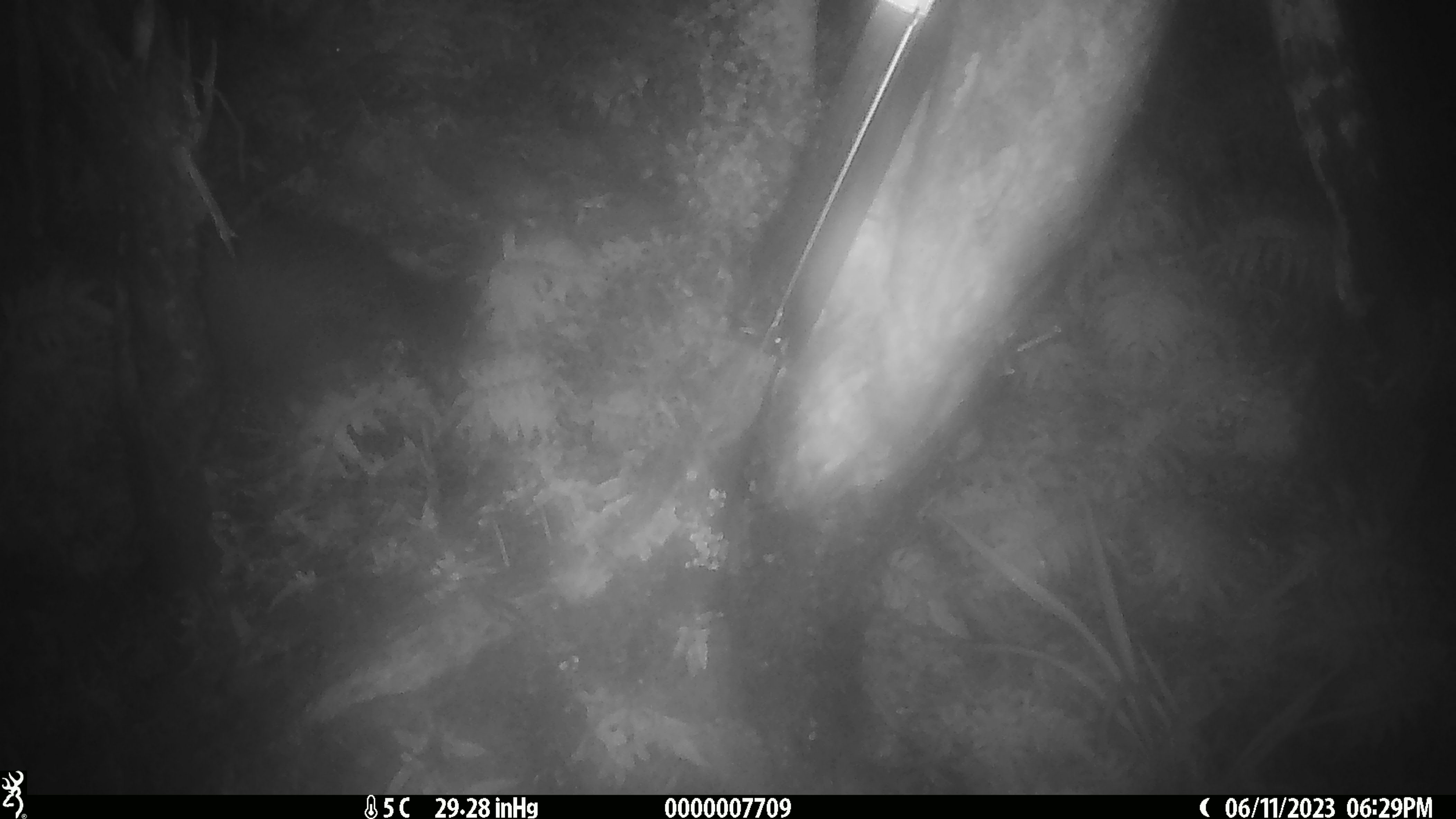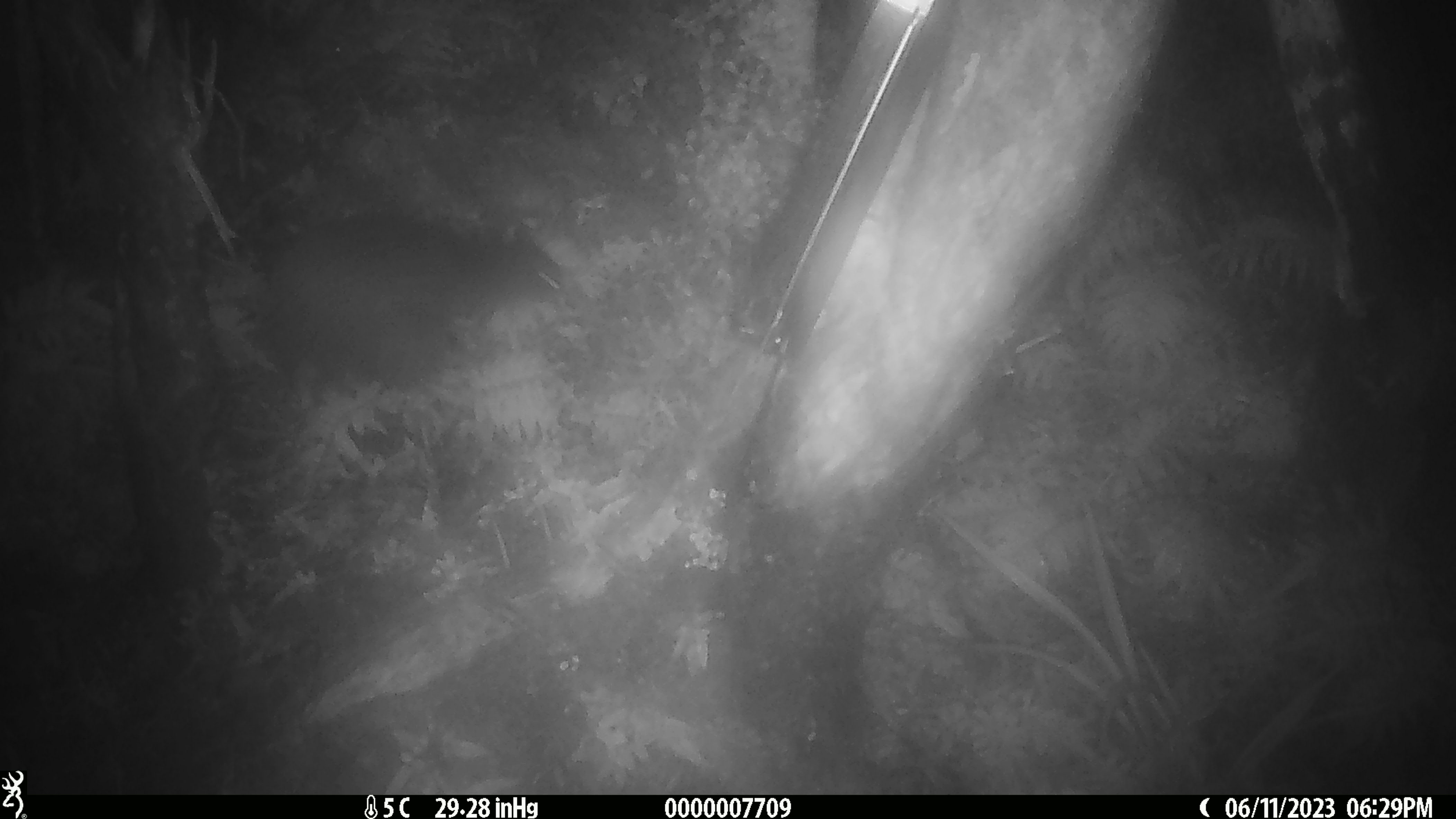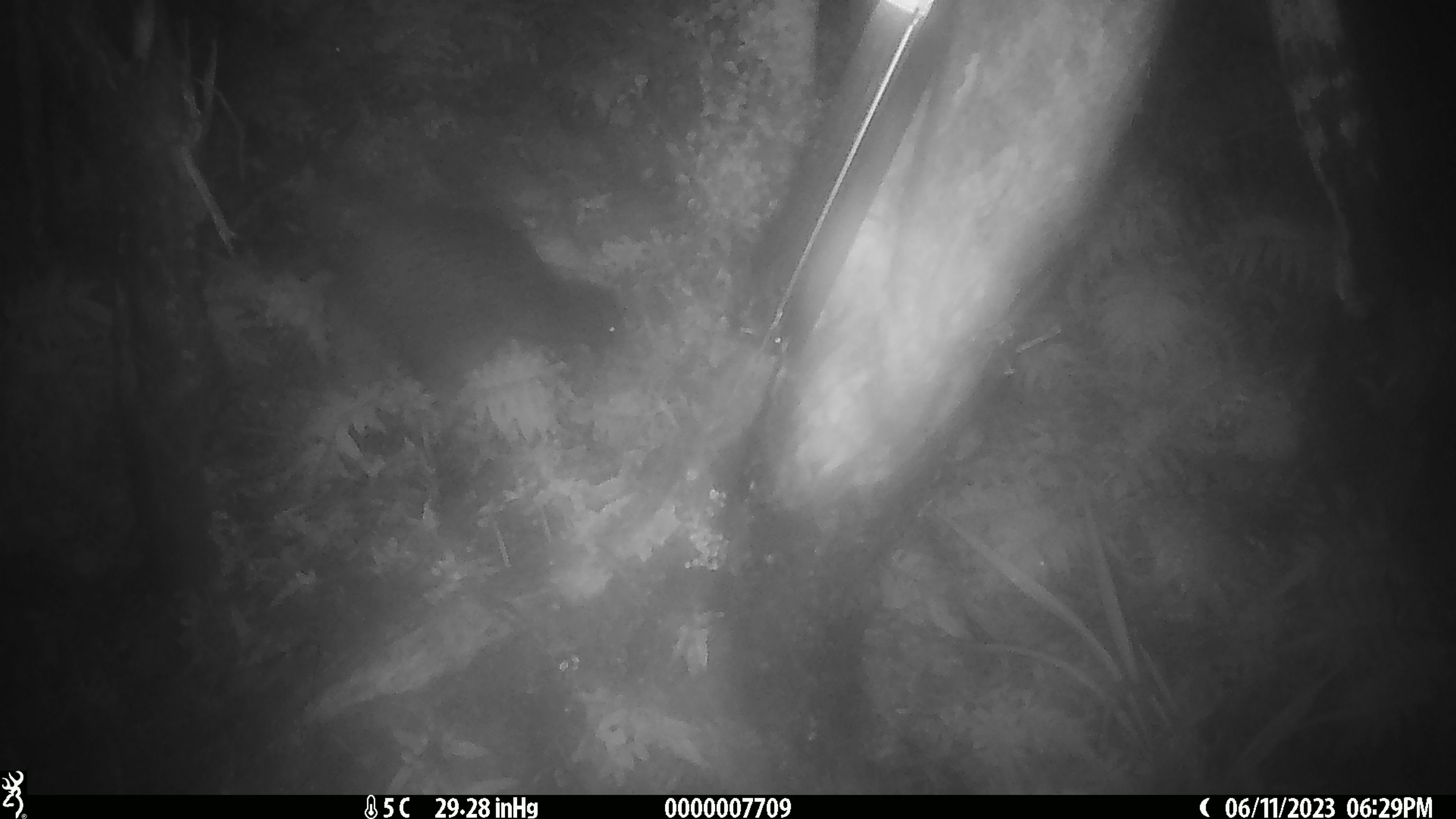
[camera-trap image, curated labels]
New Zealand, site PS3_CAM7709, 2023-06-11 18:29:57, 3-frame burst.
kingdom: Animalia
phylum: Chordata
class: Aves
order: Apterygiformes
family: Apterygidae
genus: Apteryx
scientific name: Apteryx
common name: kiwi